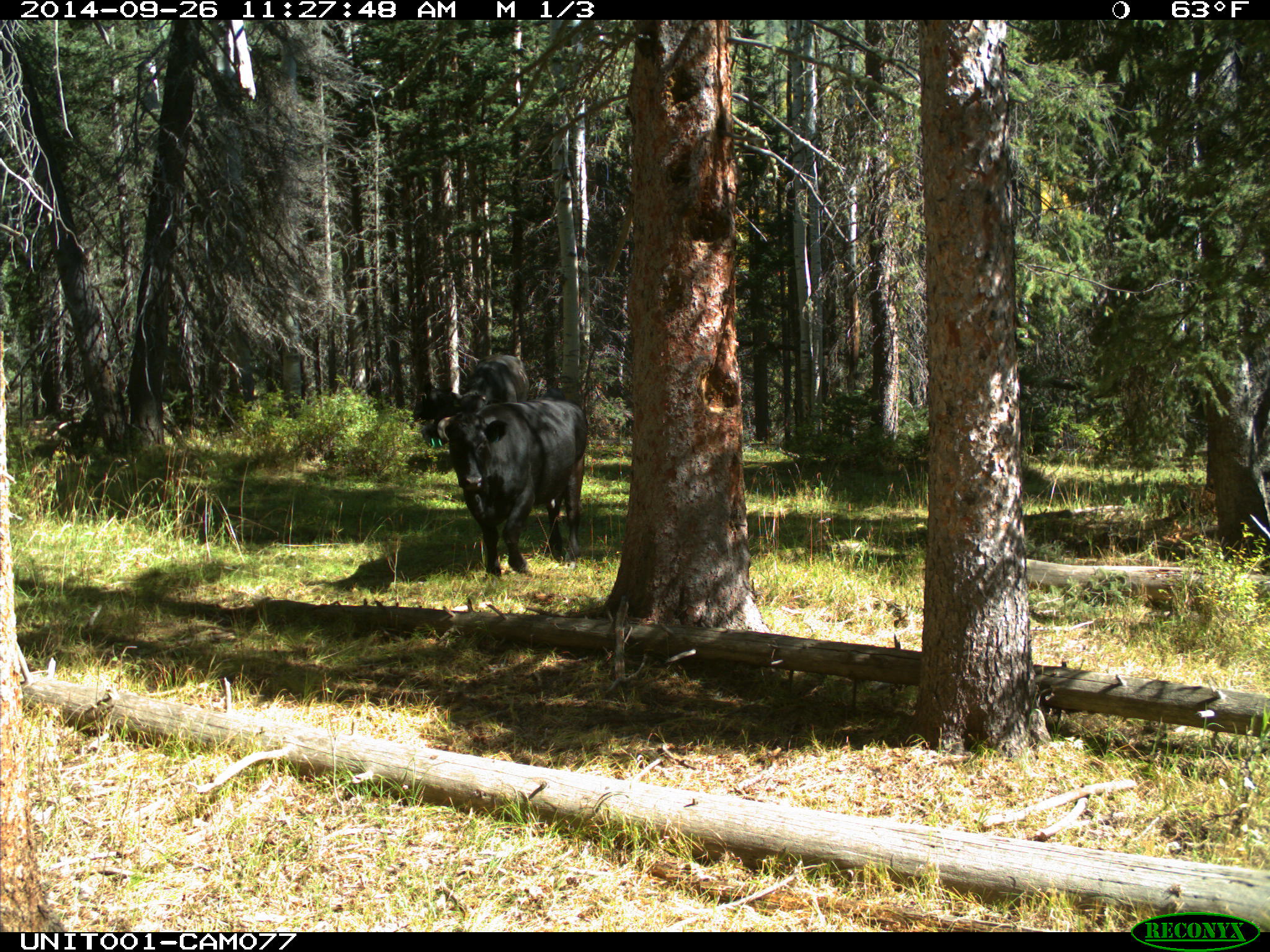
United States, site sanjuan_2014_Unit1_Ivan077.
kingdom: Animalia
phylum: Chordata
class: Mammalia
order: Artiodactyla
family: Bovidae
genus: Bos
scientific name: Bos taurus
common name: domestic cow